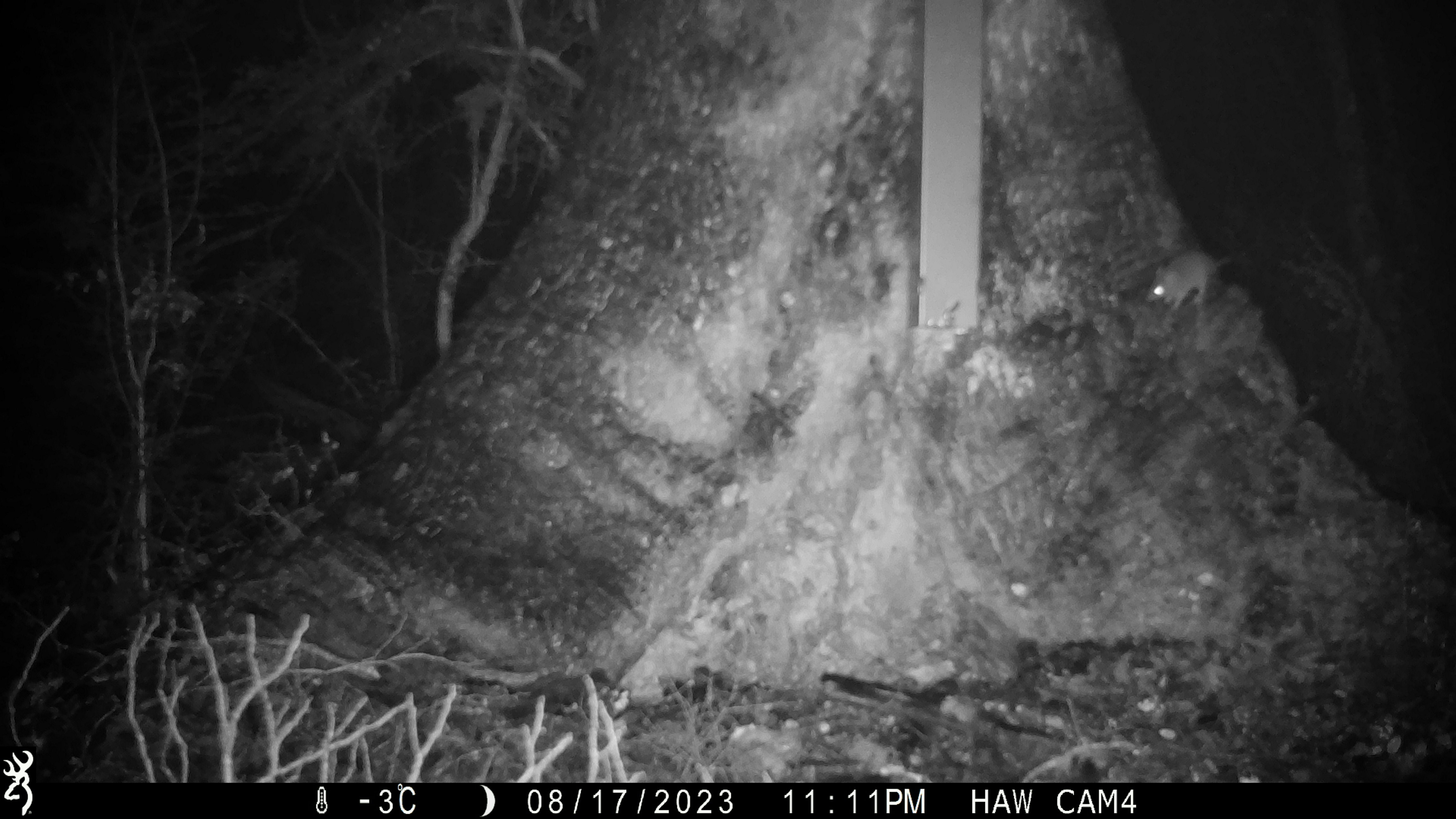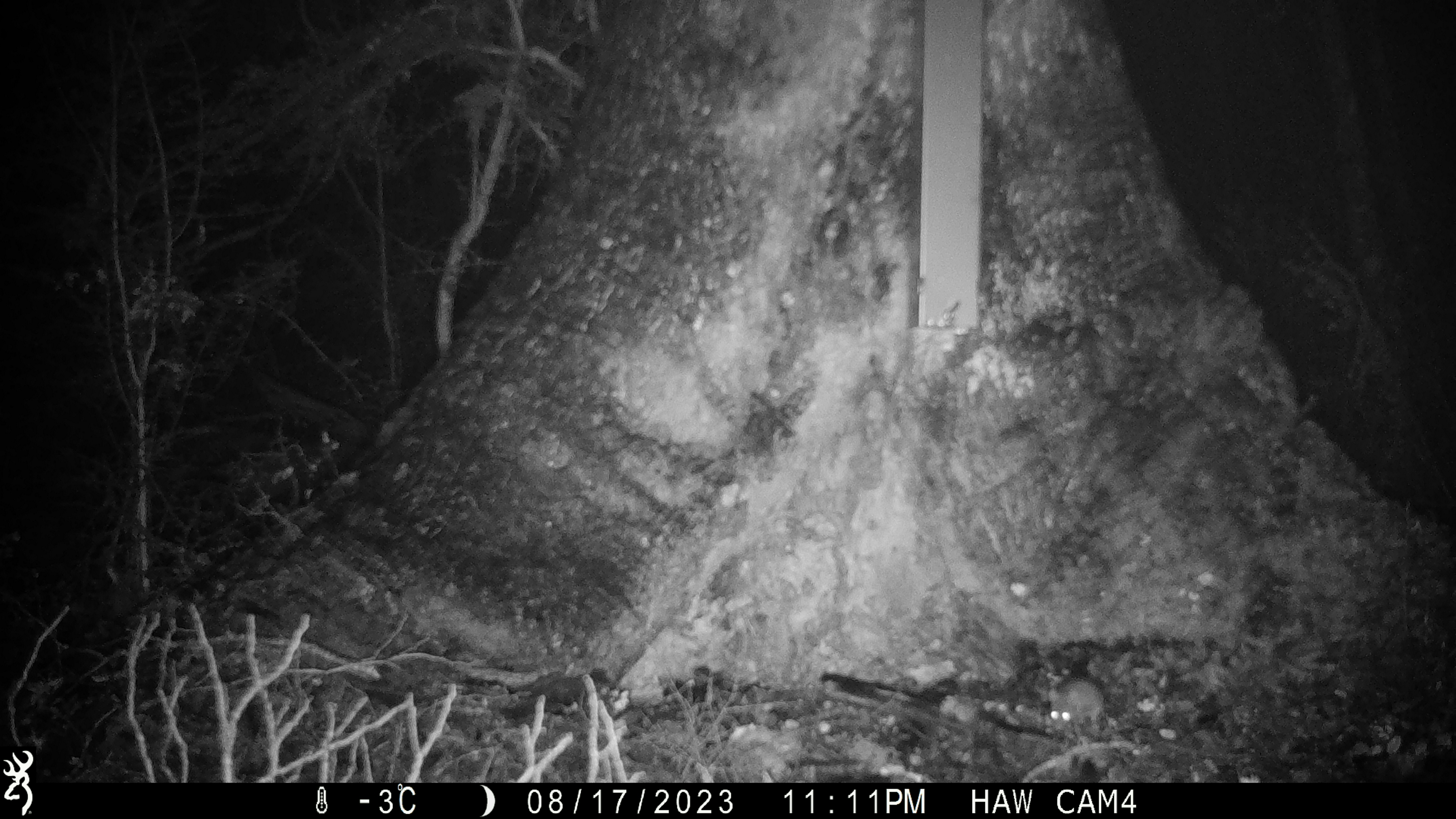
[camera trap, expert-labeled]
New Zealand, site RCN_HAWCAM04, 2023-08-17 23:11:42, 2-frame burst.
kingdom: Animalia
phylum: Chordata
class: Mammalia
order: Rodentia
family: Muridae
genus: Mus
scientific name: Mus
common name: mouse